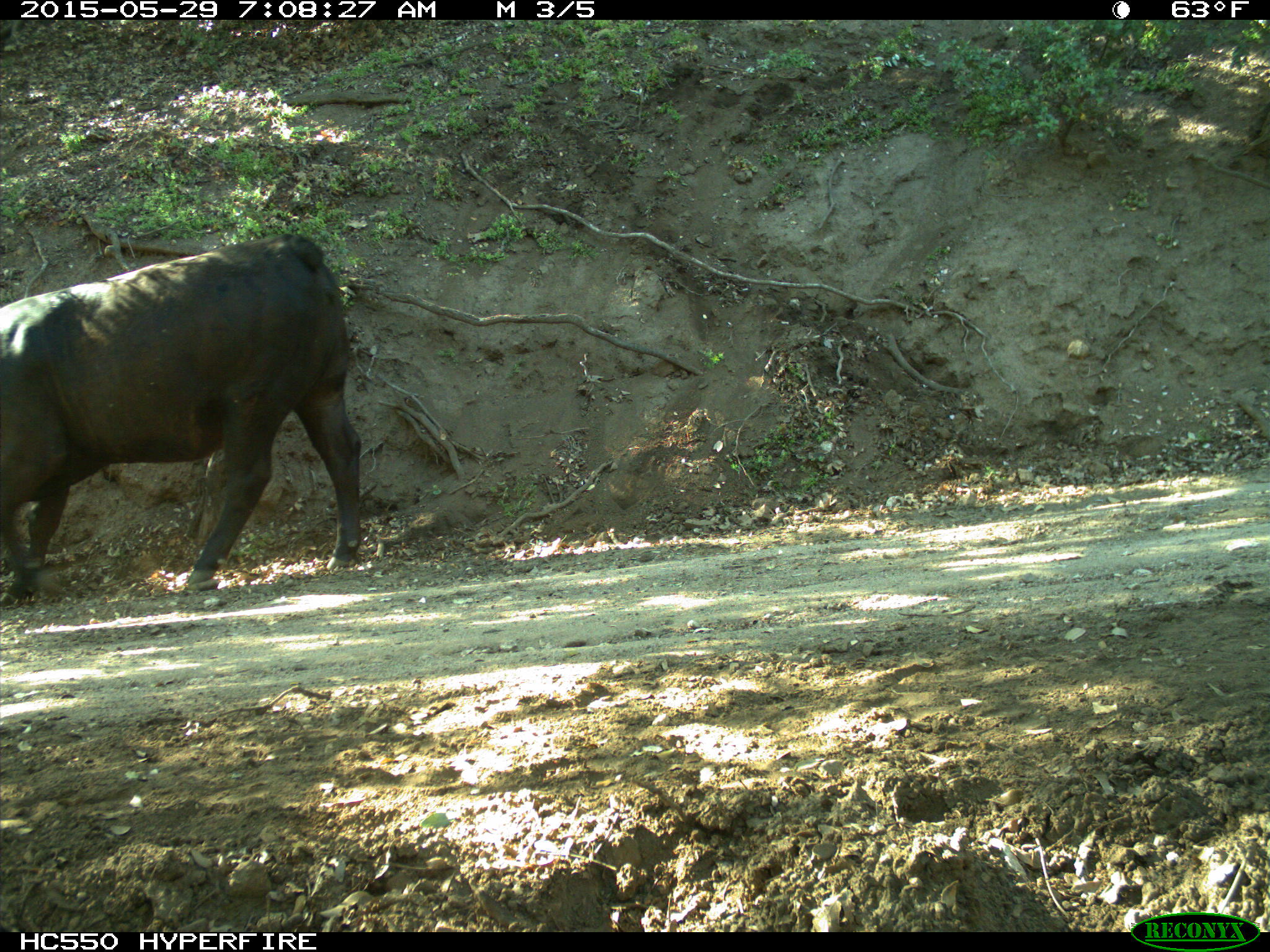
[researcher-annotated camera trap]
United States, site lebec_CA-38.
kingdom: Animalia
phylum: Chordata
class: Mammalia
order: Artiodactyla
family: Bovidae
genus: Bos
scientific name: Bos taurus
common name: domestic cow